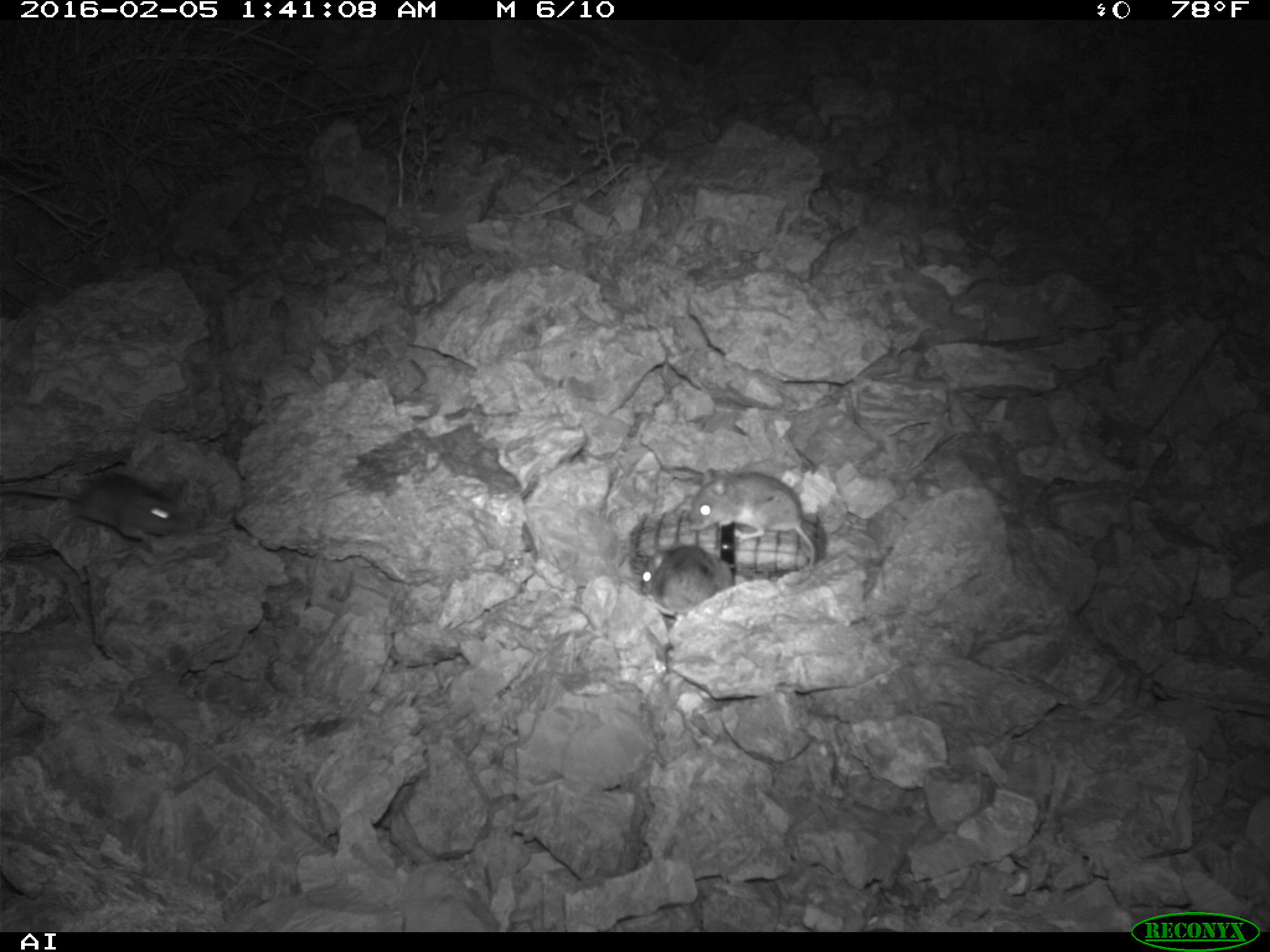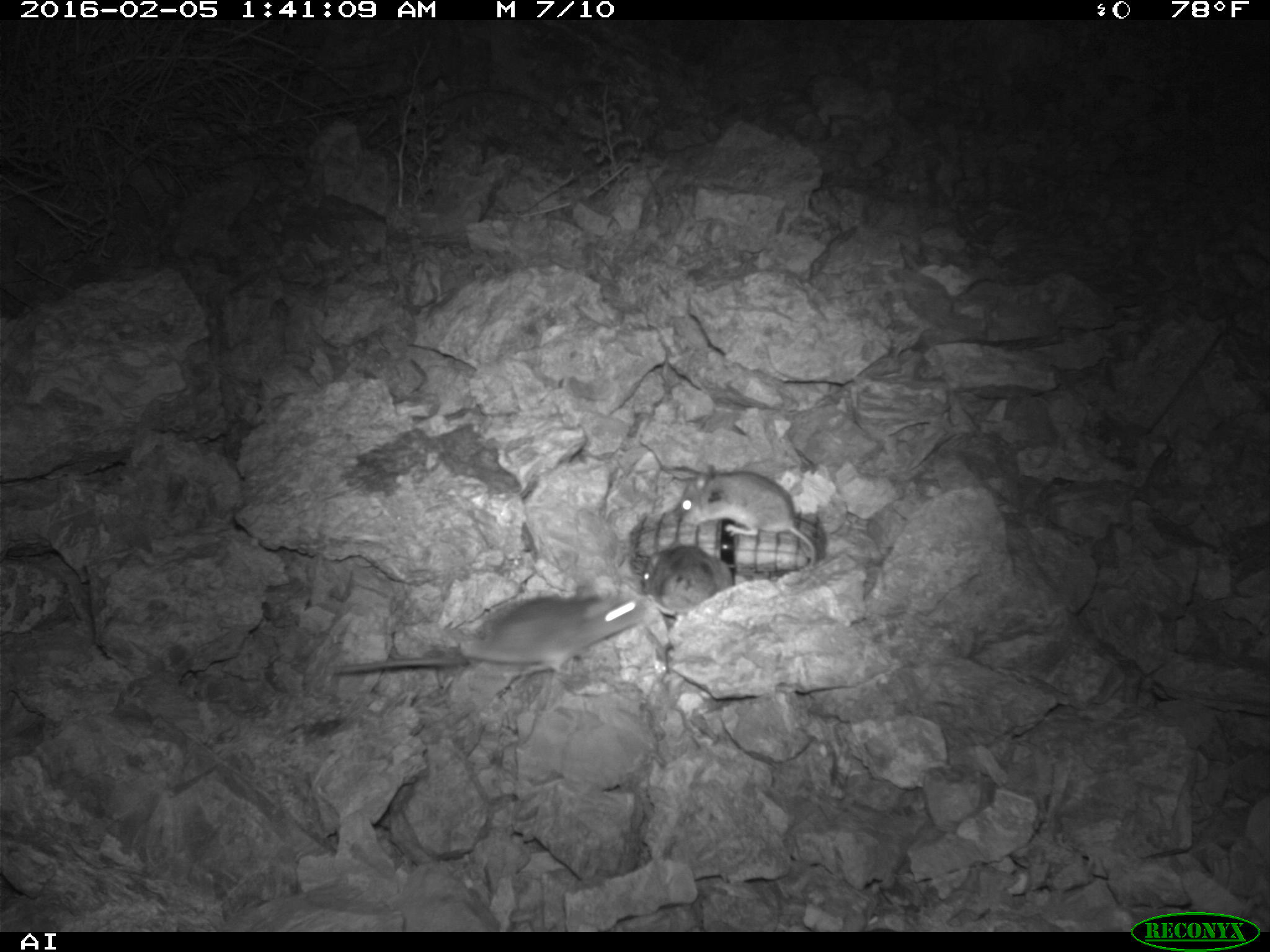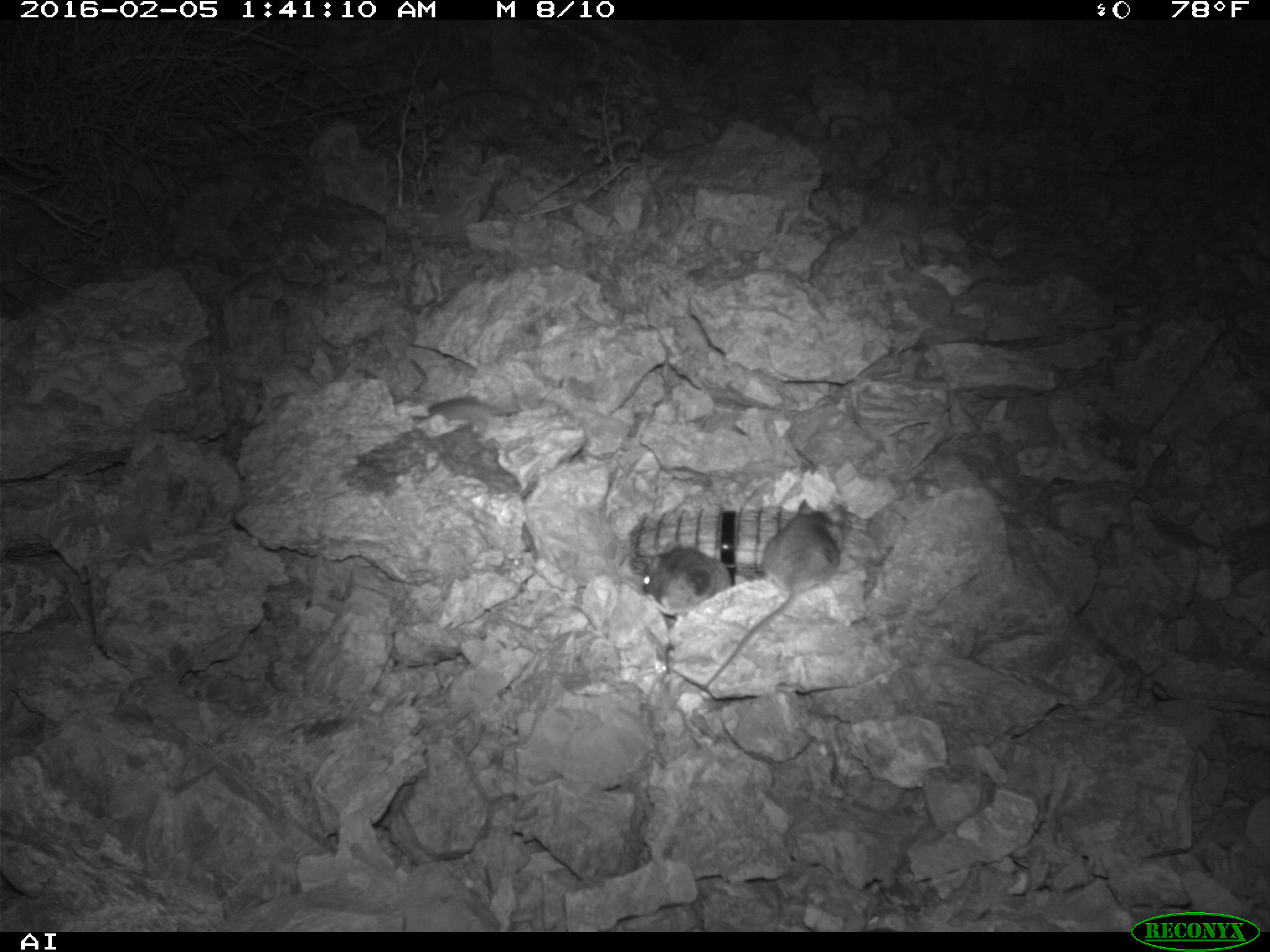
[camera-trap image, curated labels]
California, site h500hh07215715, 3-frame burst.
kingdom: Animalia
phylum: Chordata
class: Mammalia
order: Rodentia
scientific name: Rodentia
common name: rodent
Rodent (Rodentia).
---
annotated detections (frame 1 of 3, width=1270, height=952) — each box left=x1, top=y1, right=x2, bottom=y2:
rodent: left=688, top=464, right=820, bottom=572; left=0, top=475, right=190, bottom=542; left=631, top=544, right=744, bottom=617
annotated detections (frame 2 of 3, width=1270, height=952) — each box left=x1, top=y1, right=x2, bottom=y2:
rodent: left=336, top=584, right=644, bottom=672; left=679, top=464, right=816, bottom=566; left=642, top=545, right=733, bottom=616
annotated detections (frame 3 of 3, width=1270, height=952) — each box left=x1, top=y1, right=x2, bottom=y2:
rodent: left=704, top=500, right=846, bottom=687; left=642, top=547, right=731, bottom=617